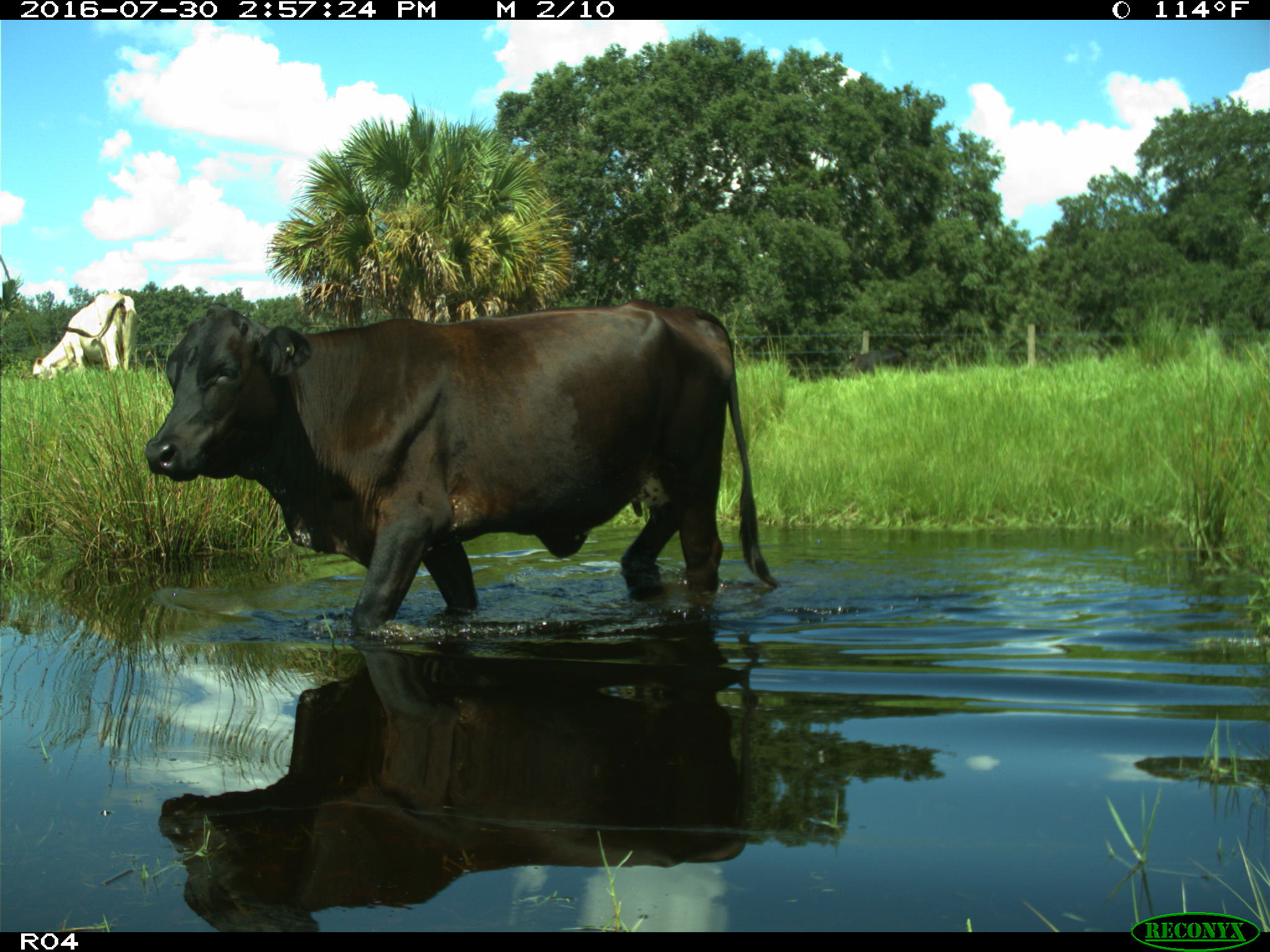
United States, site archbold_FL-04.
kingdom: Animalia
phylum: Chordata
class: Mammalia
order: Artiodactyla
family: Bovidae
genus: Bos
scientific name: Bos taurus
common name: domestic cow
Bos taurus (domestic cow).